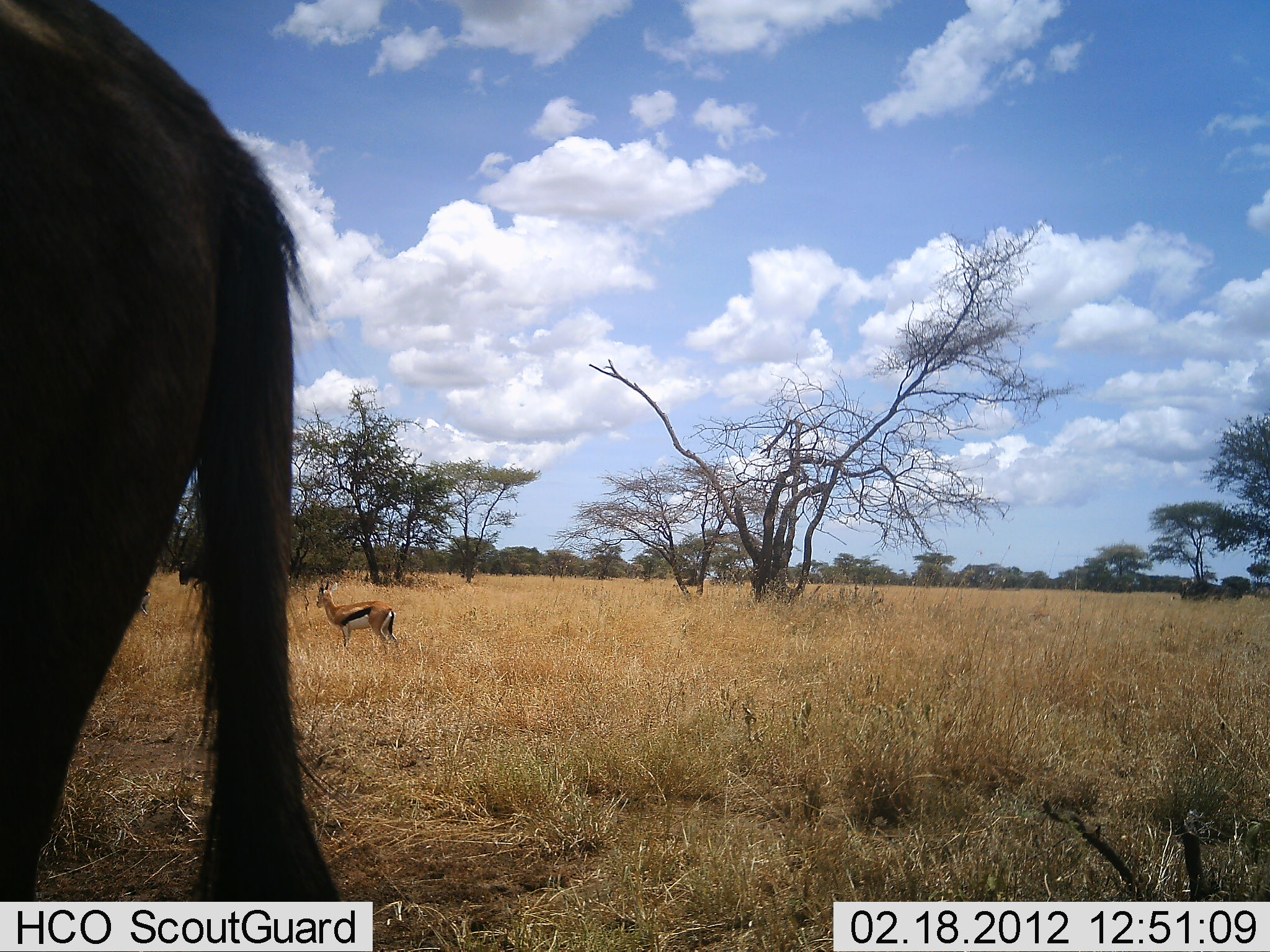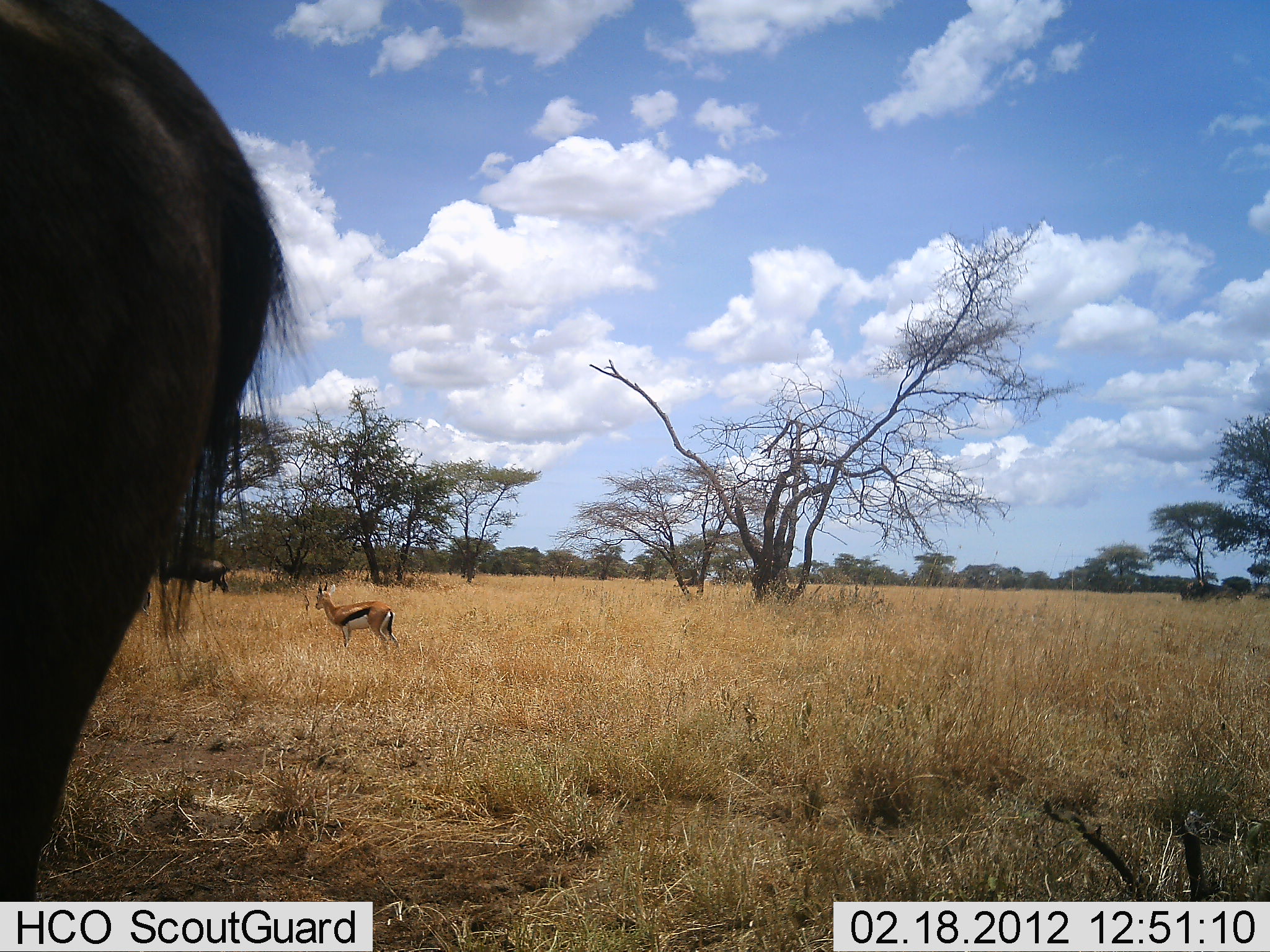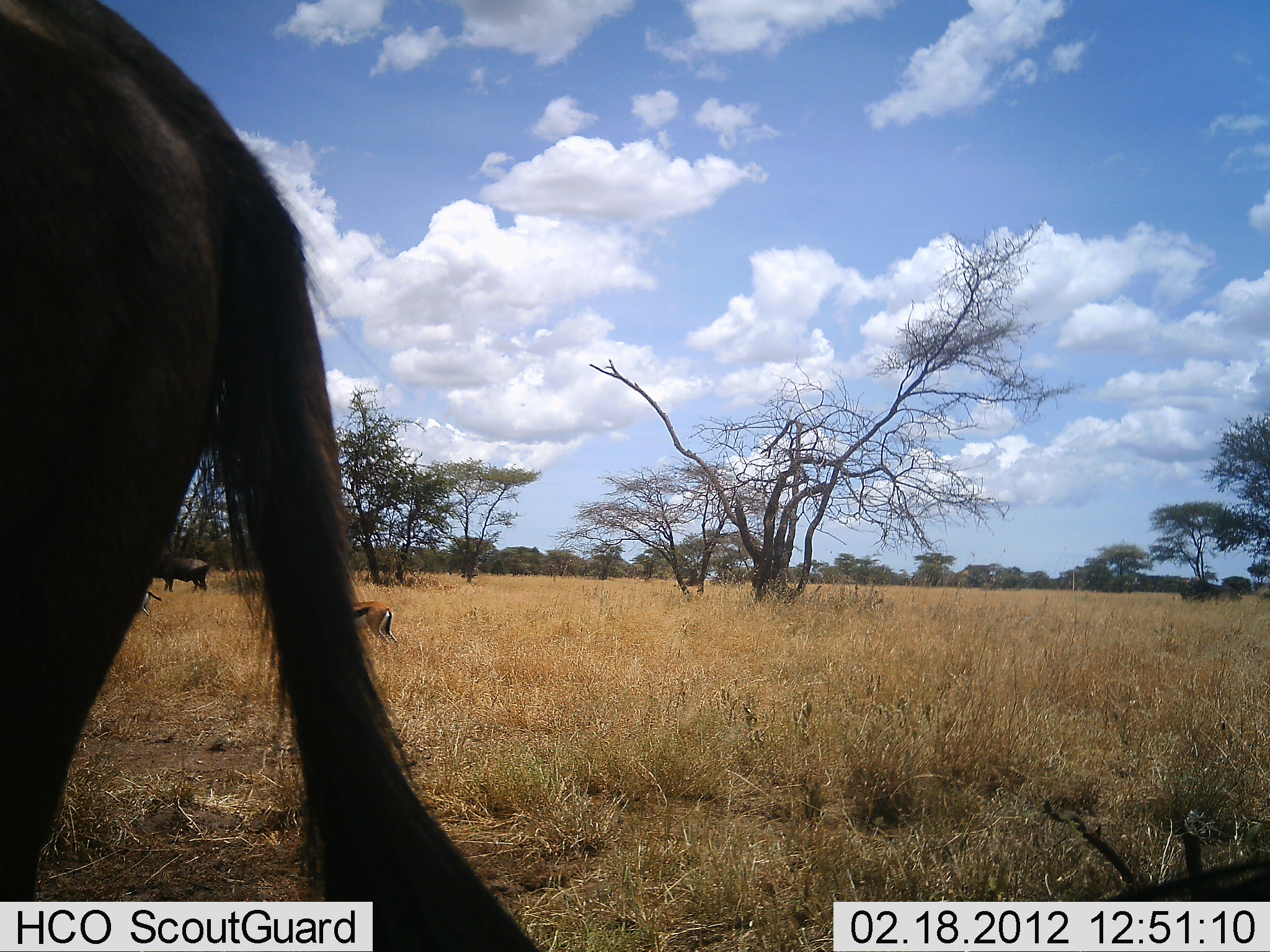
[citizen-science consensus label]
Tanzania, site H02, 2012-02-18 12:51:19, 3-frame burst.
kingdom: Animalia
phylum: Chordata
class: Mammalia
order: Artiodactyla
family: Bovidae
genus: Eudorcas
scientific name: Eudorcas thomsonii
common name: thomson's gazelle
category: gazellethomsons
Gazellethomsons (thomson's gazelle) (Eudorcas thomsonii), count 1. Behavior (volunteer vote fractions): standing 100%, resting 0%, moving 0%, interacting 0%. Young present (vote fraction): 0%. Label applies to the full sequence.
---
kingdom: Animalia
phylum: Chordata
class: Mammalia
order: Artiodactyla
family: Bovidae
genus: Connochaetes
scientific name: Connochaetes taurinus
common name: blue wildebeest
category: wildebeest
Wildebeest (blue wildebeest) (Connochaetes taurinus), count 2. Behavior (volunteer vote fractions): standing 100%, resting 9%, moving 18%, interacting 0%. Young present (vote fraction): 0%. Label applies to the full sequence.